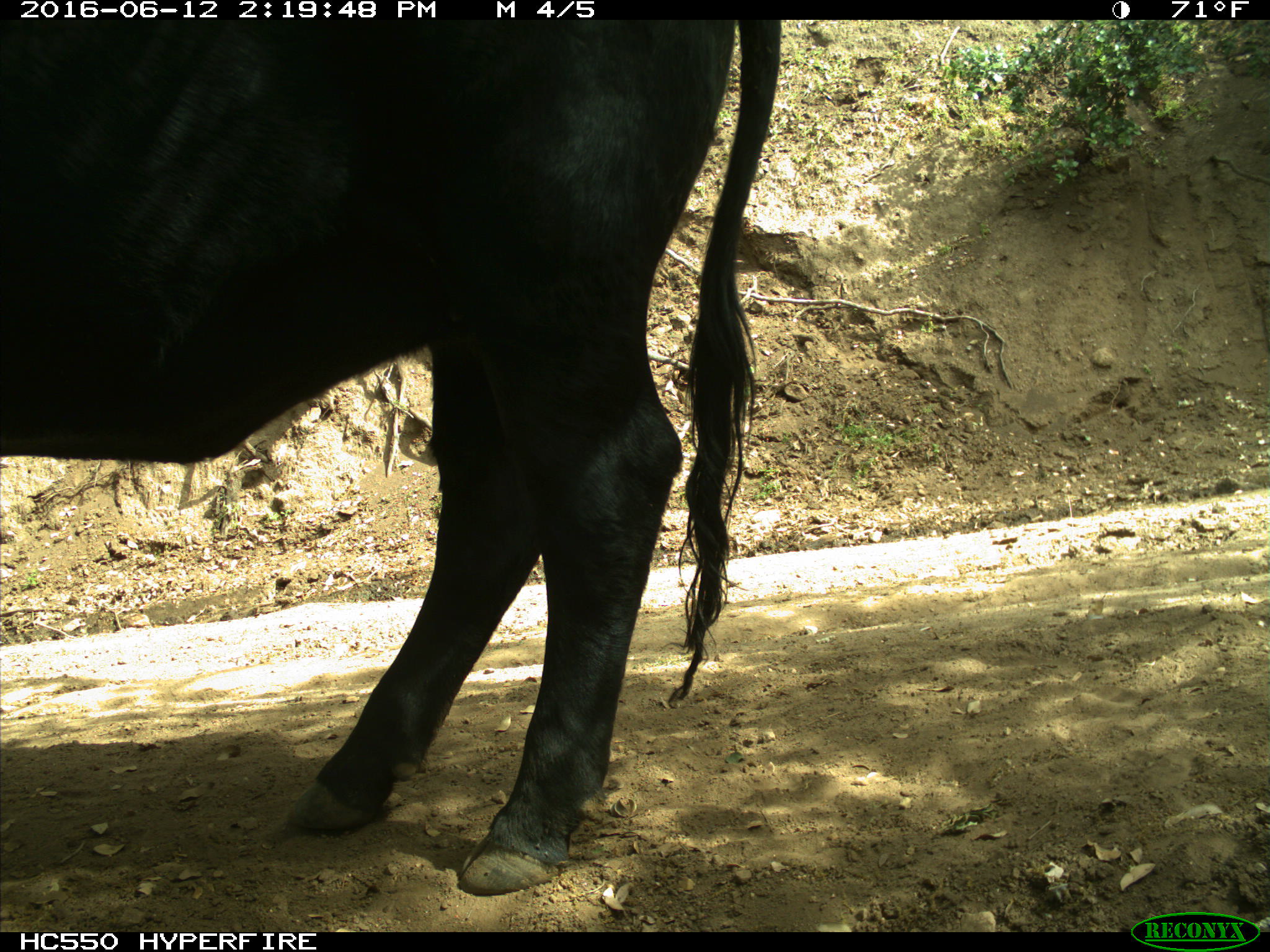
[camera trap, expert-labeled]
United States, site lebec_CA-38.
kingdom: Animalia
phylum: Chordata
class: Mammalia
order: Artiodactyla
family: Bovidae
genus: Bos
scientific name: Bos taurus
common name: domestic cow